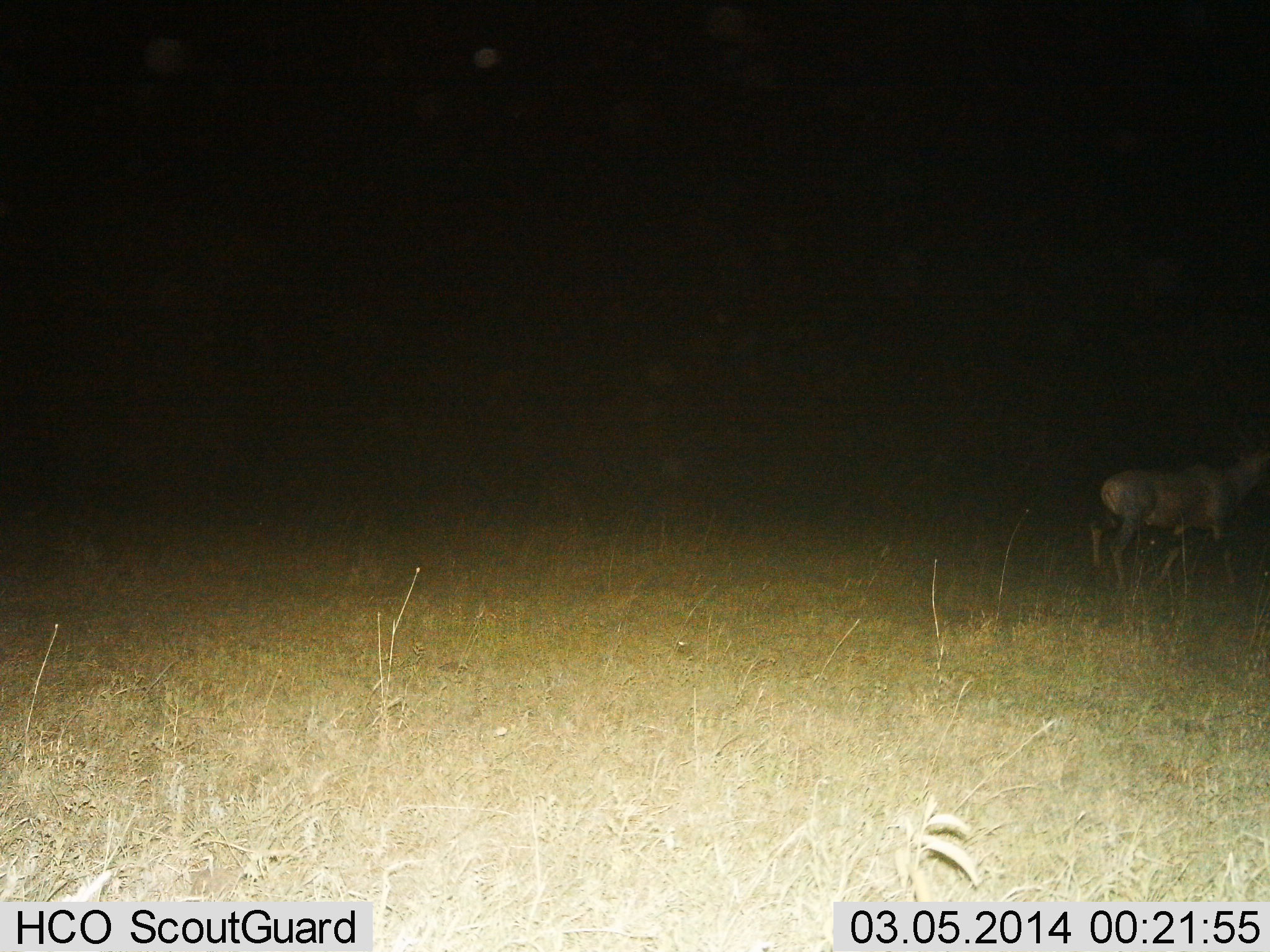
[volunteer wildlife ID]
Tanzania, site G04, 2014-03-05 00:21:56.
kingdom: Animalia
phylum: Chordata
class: Mammalia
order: Artiodactyla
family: Bovidae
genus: Damaliscus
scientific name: Damaliscus lunatus jimela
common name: topi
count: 1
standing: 20%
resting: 0%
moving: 80%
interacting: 0%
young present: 0%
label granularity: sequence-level